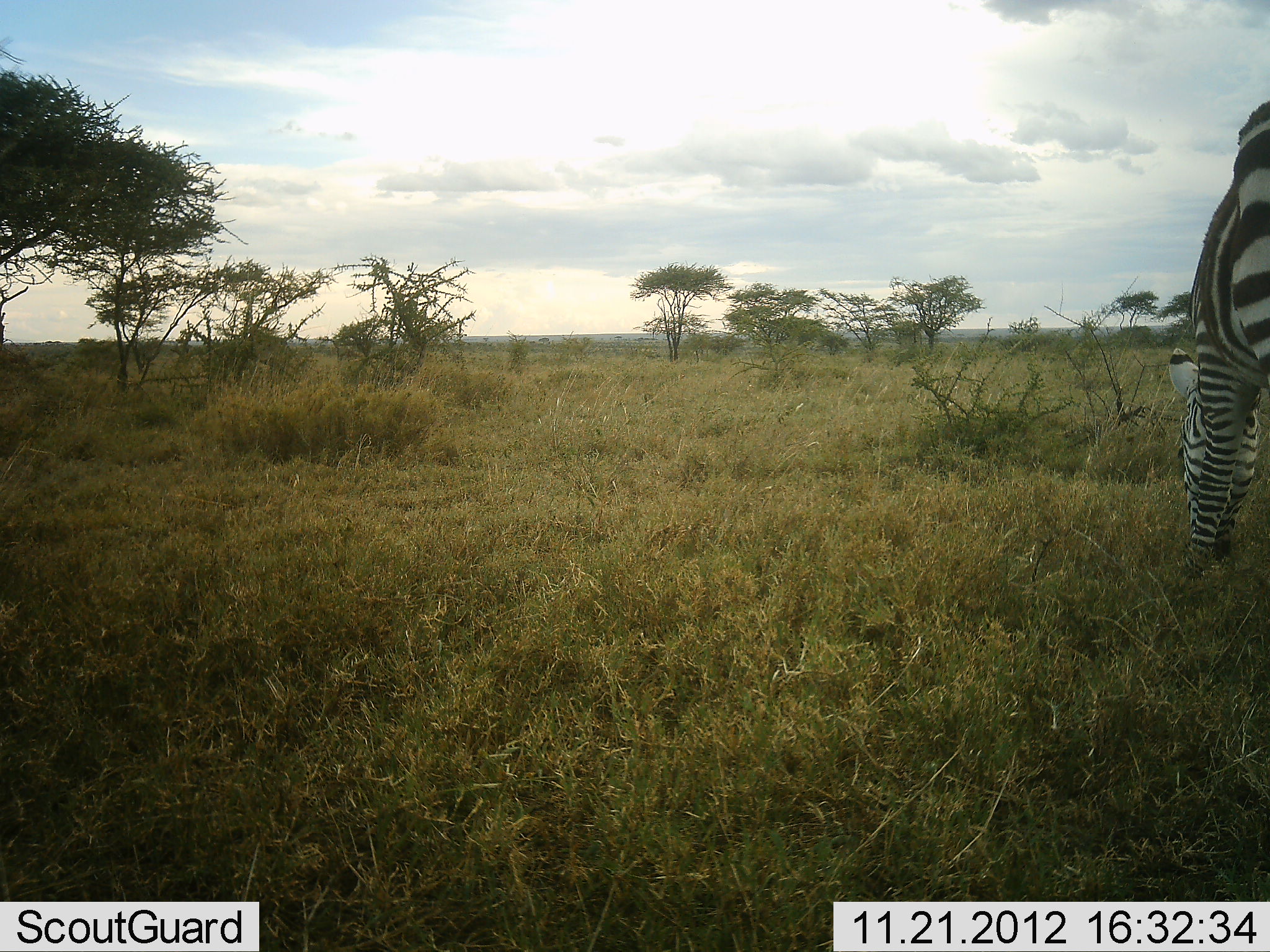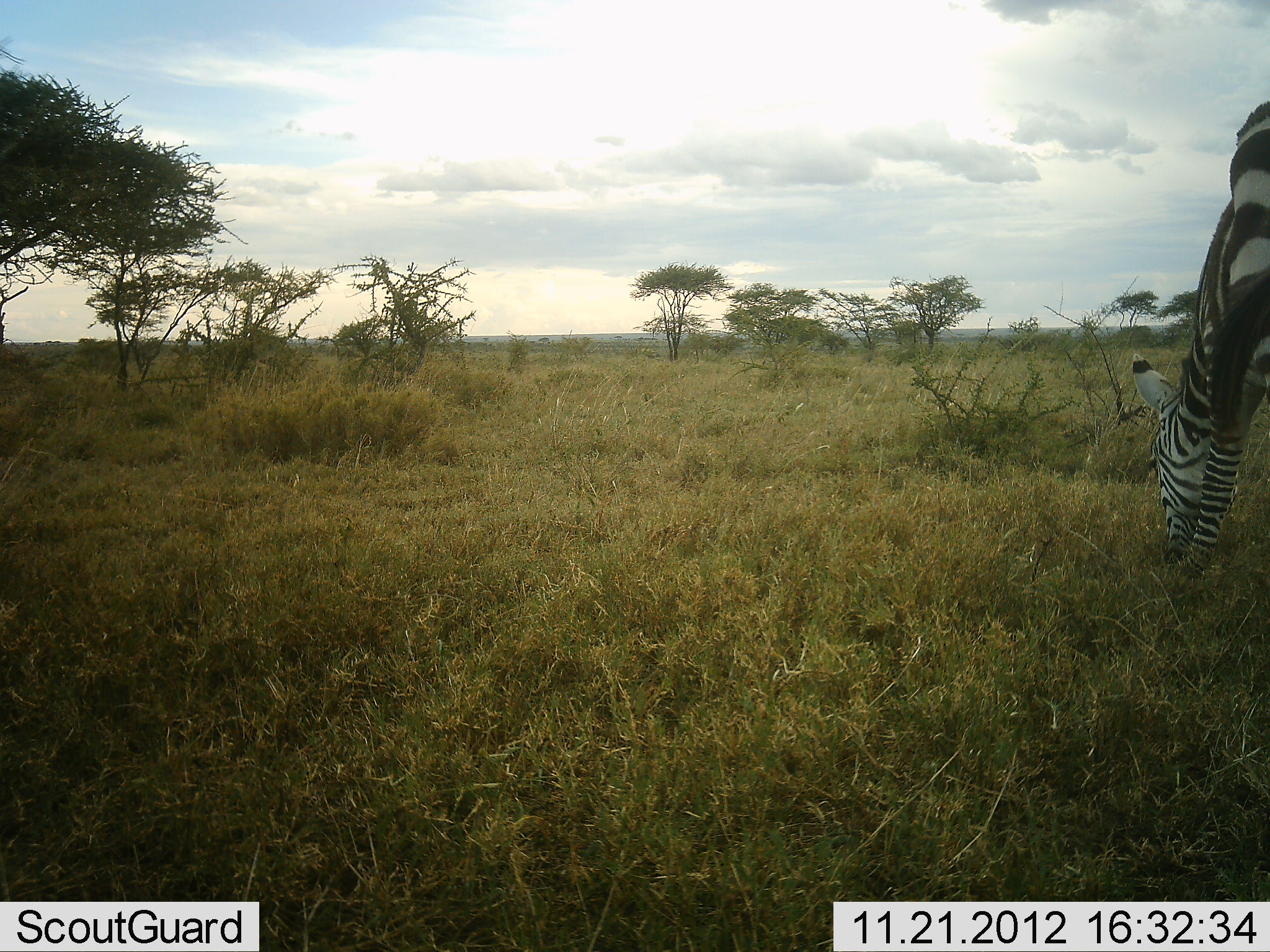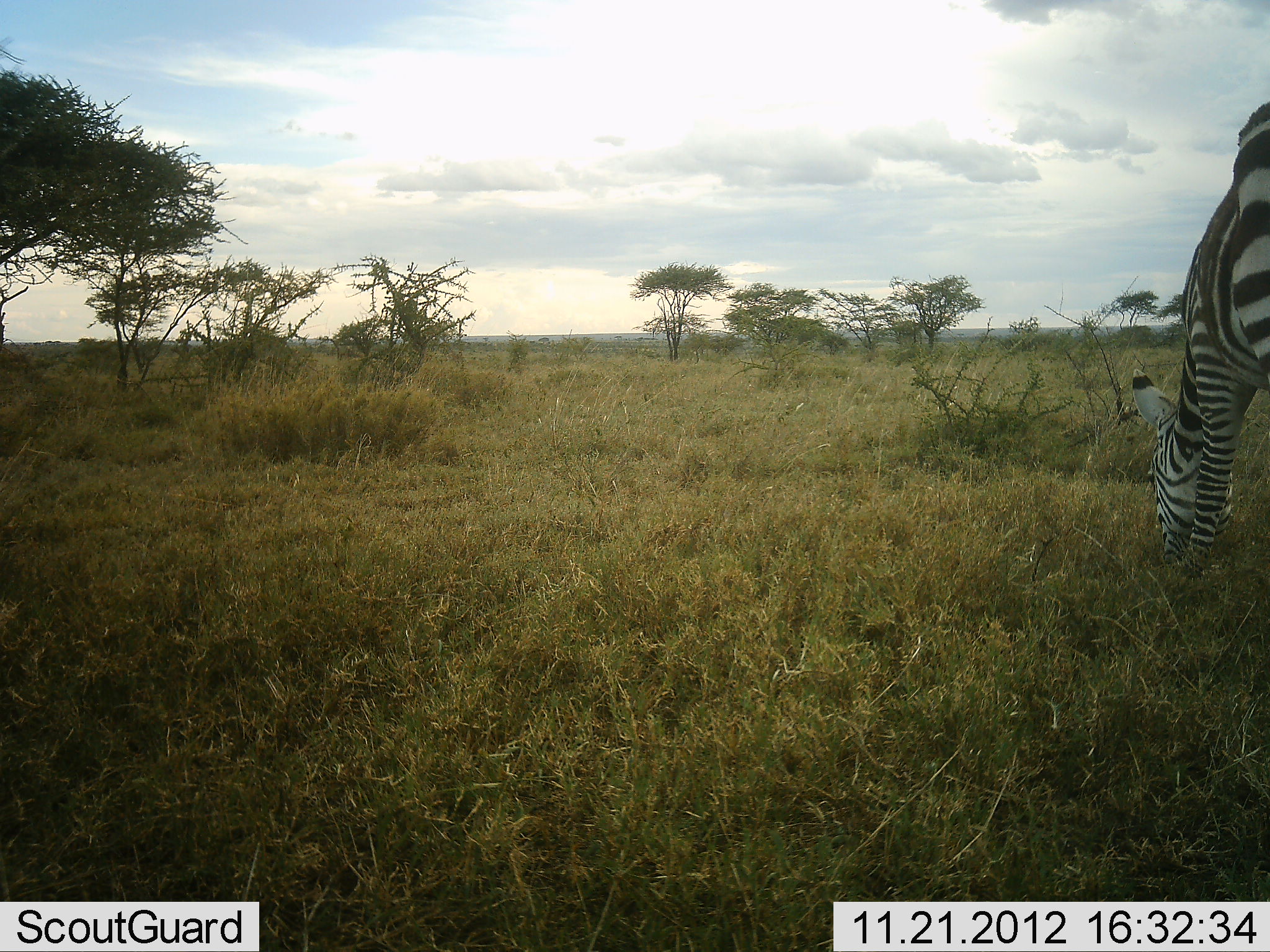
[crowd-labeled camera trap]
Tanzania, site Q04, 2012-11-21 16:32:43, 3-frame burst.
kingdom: Animalia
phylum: Chordata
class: Mammalia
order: Perissodactyla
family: Equidae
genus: Equus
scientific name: Equus quagga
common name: plains zebra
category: zebra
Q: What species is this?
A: Zebra (plains zebra) (Equus quagga).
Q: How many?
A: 1.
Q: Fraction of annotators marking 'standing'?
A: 10%.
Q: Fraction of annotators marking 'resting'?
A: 0%.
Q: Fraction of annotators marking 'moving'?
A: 10%.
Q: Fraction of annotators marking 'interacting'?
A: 0%.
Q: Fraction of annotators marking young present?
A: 0%.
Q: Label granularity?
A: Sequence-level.